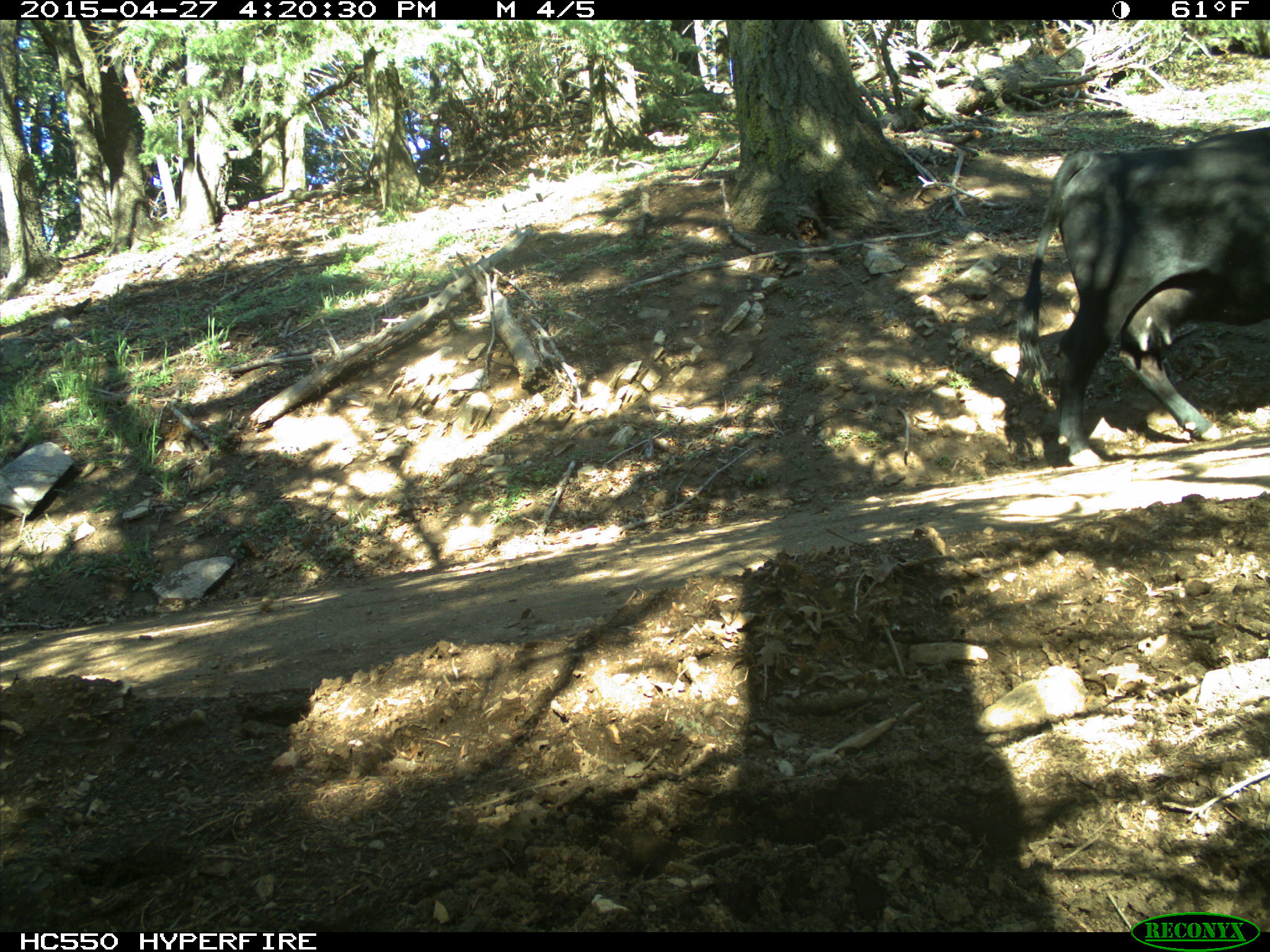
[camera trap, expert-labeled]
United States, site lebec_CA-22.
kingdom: Animalia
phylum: Chordata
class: Mammalia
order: Artiodactyla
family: Bovidae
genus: Bos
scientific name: Bos taurus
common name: domestic cow